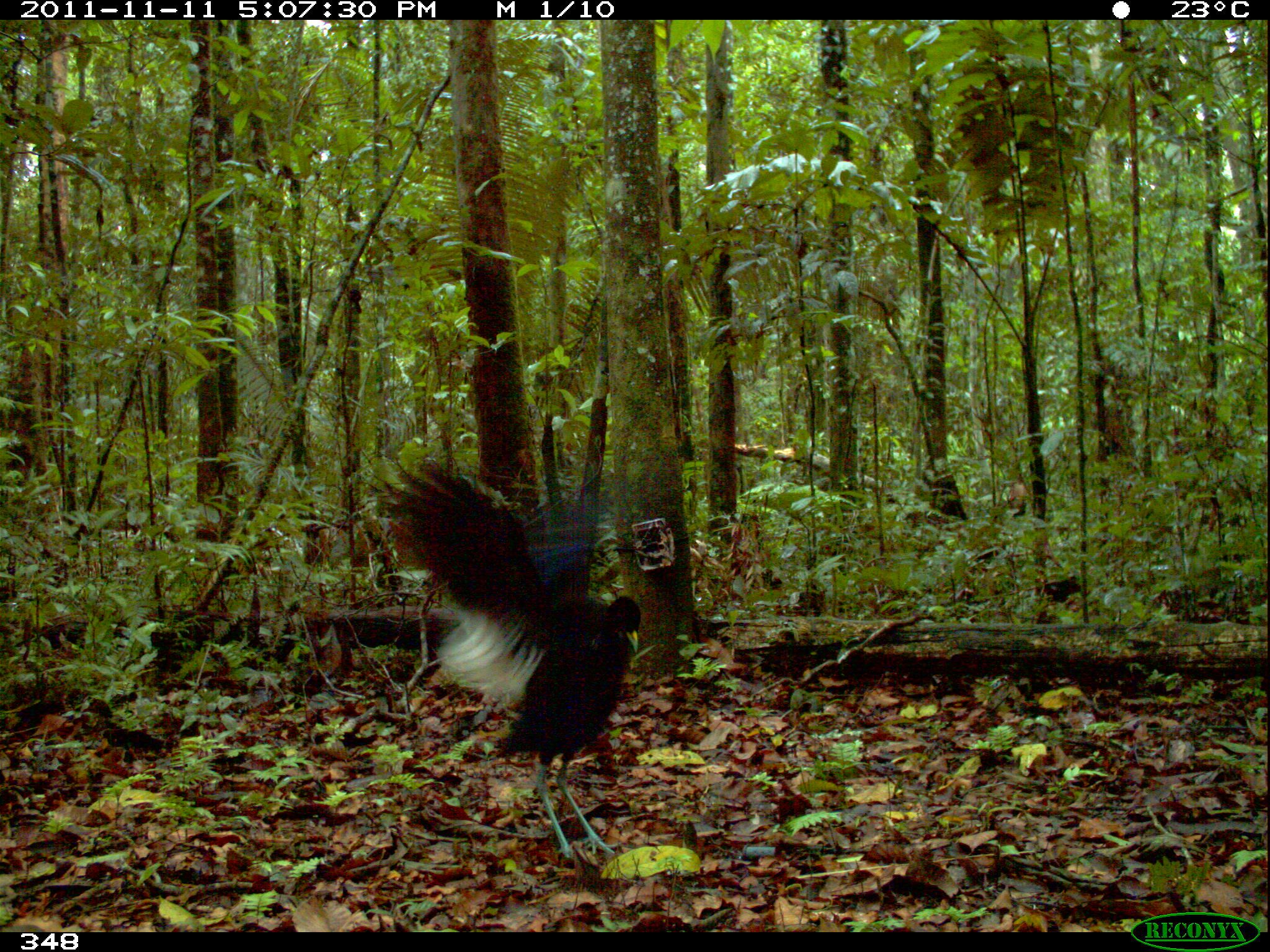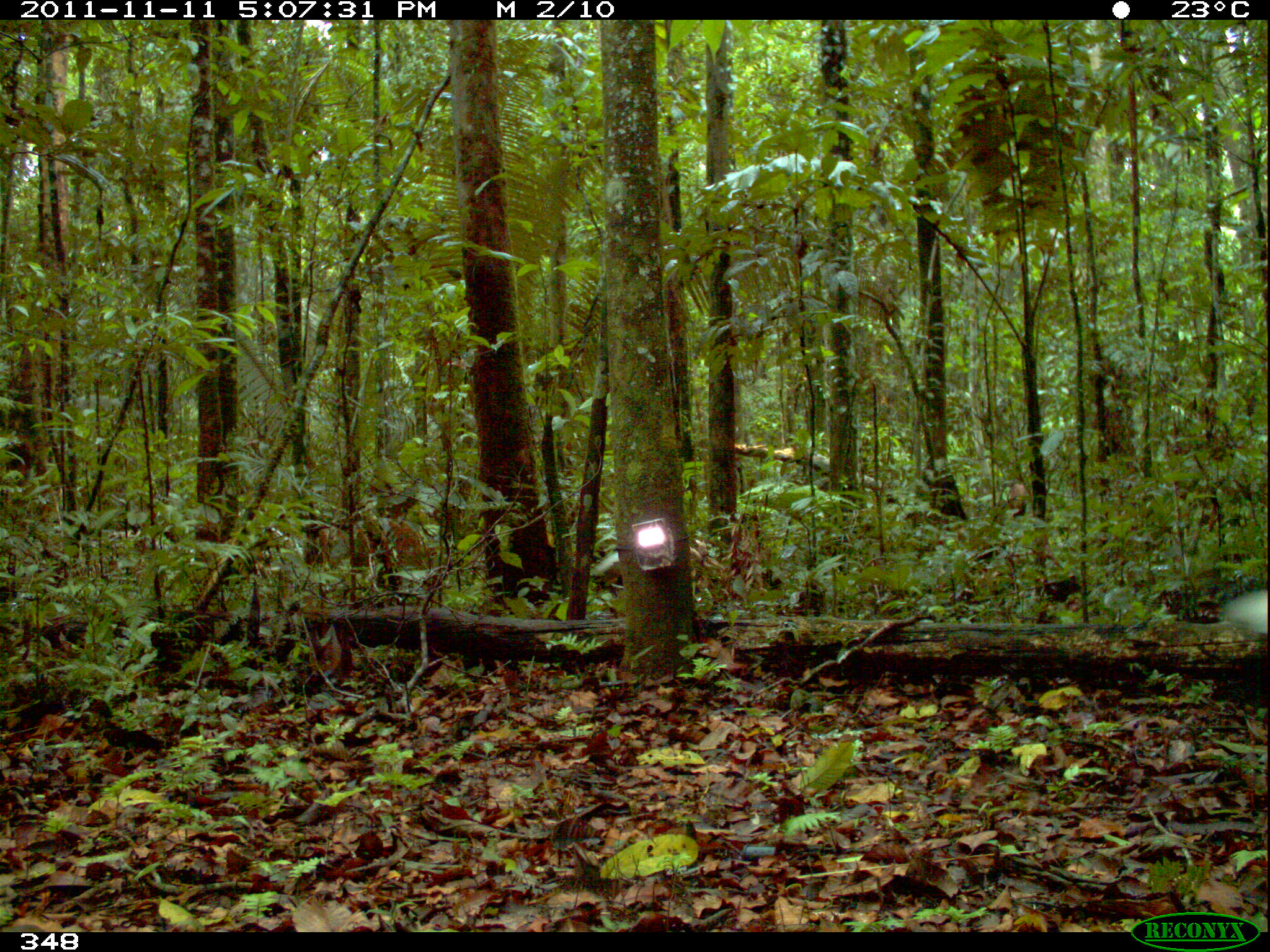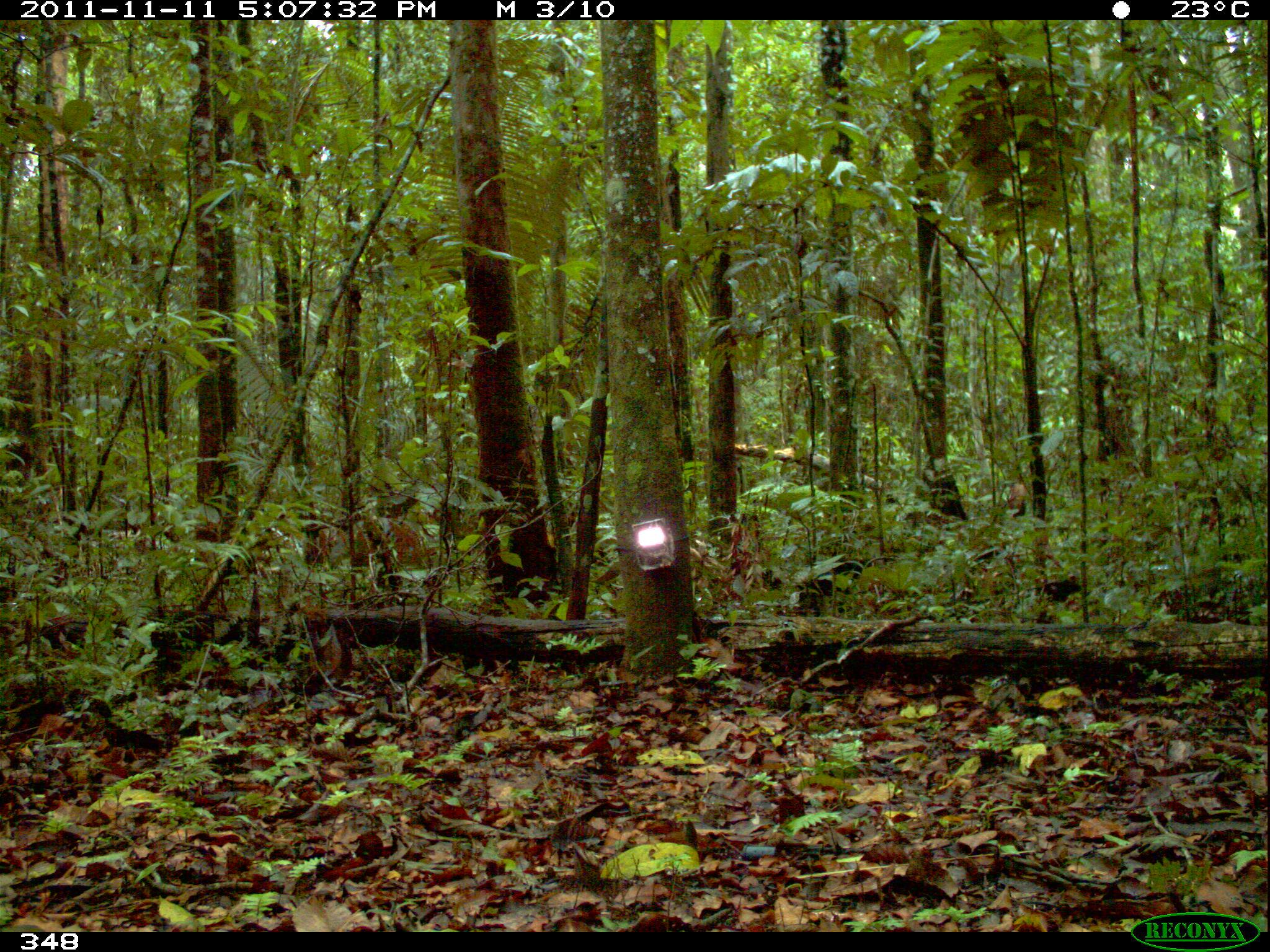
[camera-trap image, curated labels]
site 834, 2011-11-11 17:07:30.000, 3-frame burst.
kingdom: Animalia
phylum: Chordata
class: Aves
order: Gruiformes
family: Psophiidae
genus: Psophia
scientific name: Psophia leucoptera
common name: pale-winged trumpeter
Psophia leucoptera (pale-winged trumpeter).